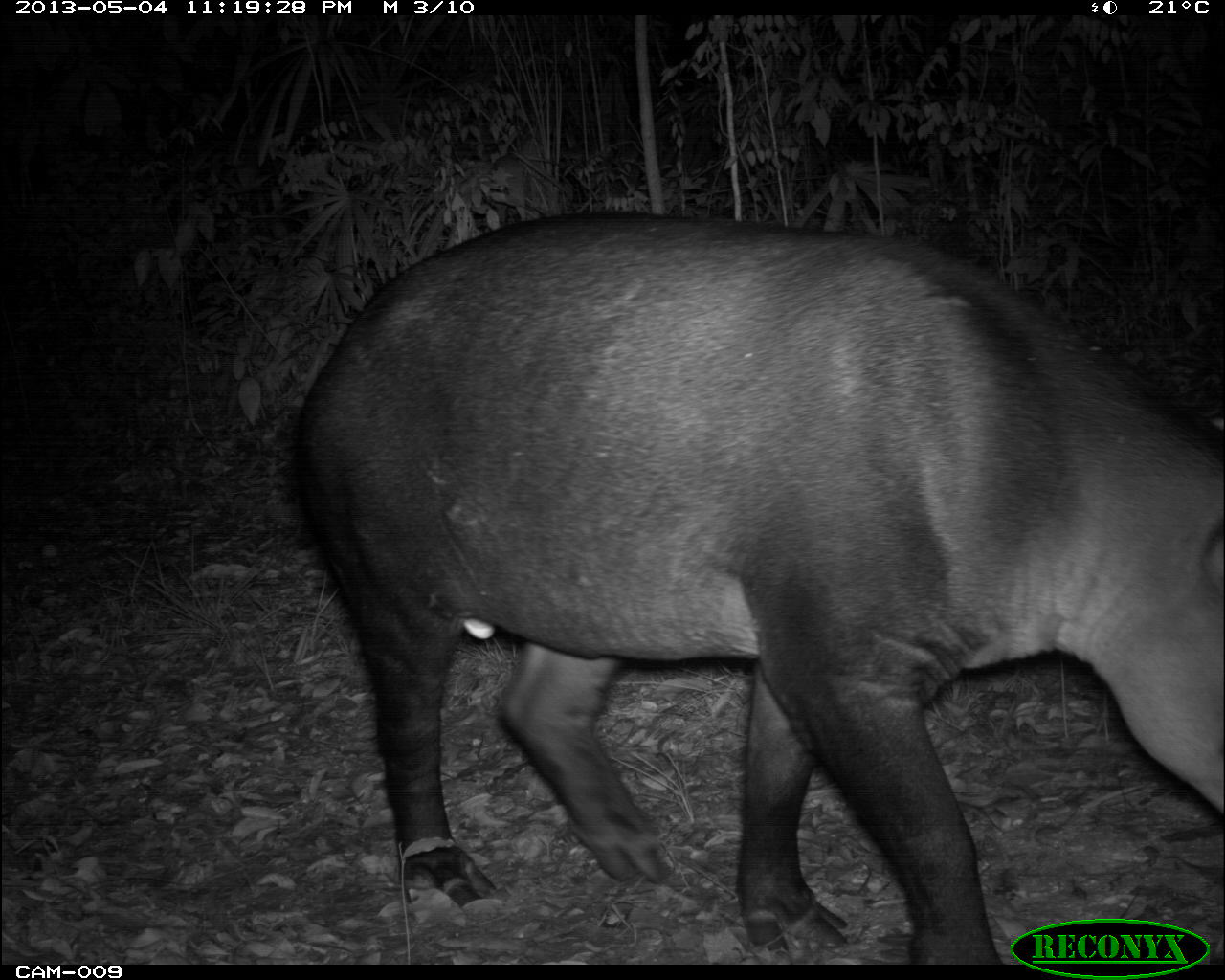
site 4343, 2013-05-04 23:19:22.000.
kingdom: Animalia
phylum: Chordata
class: Mammalia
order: Perissodactyla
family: Tapiridae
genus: Tapirus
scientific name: Tapirus bairdii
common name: baird's tapir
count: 1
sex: male